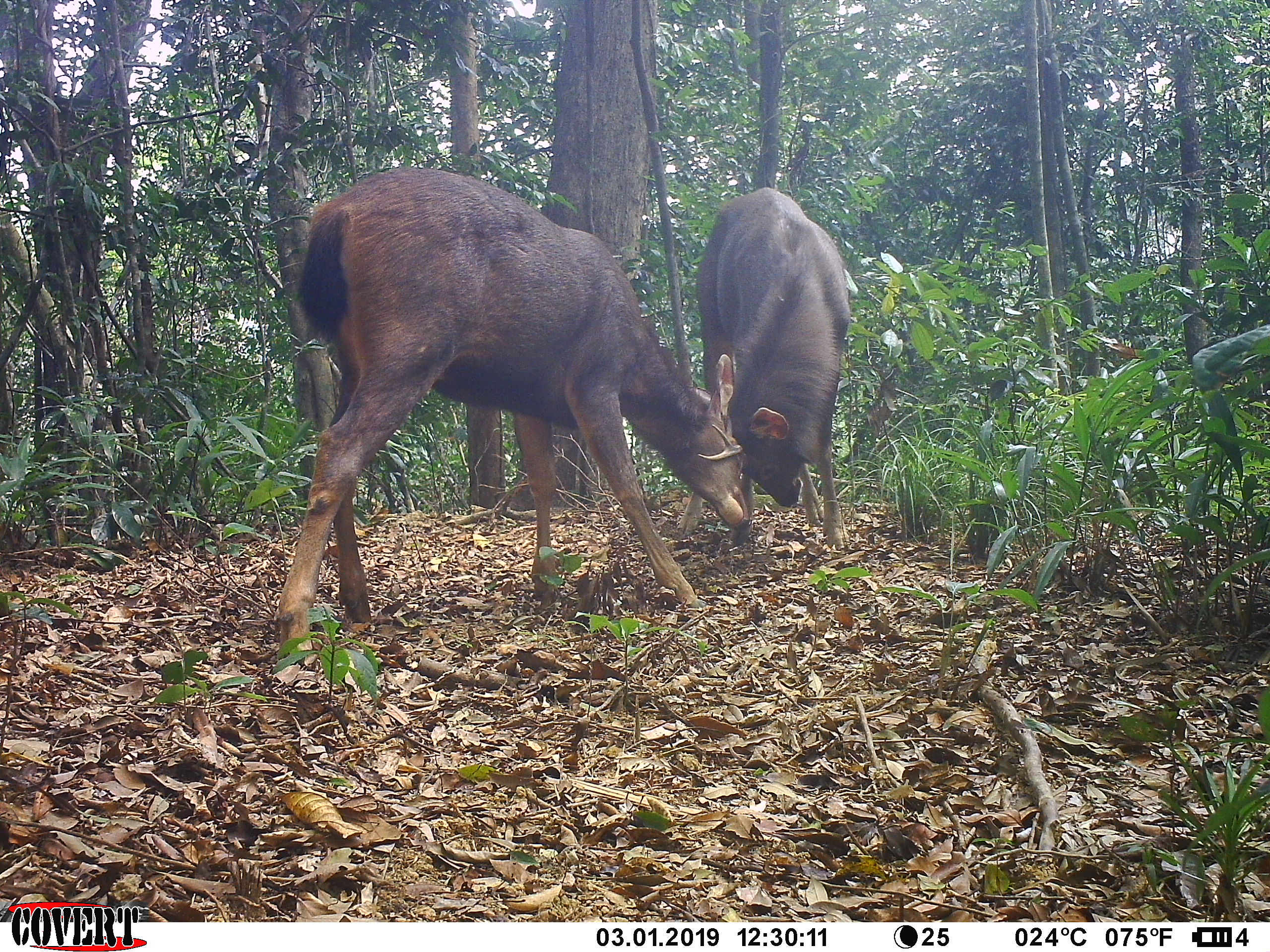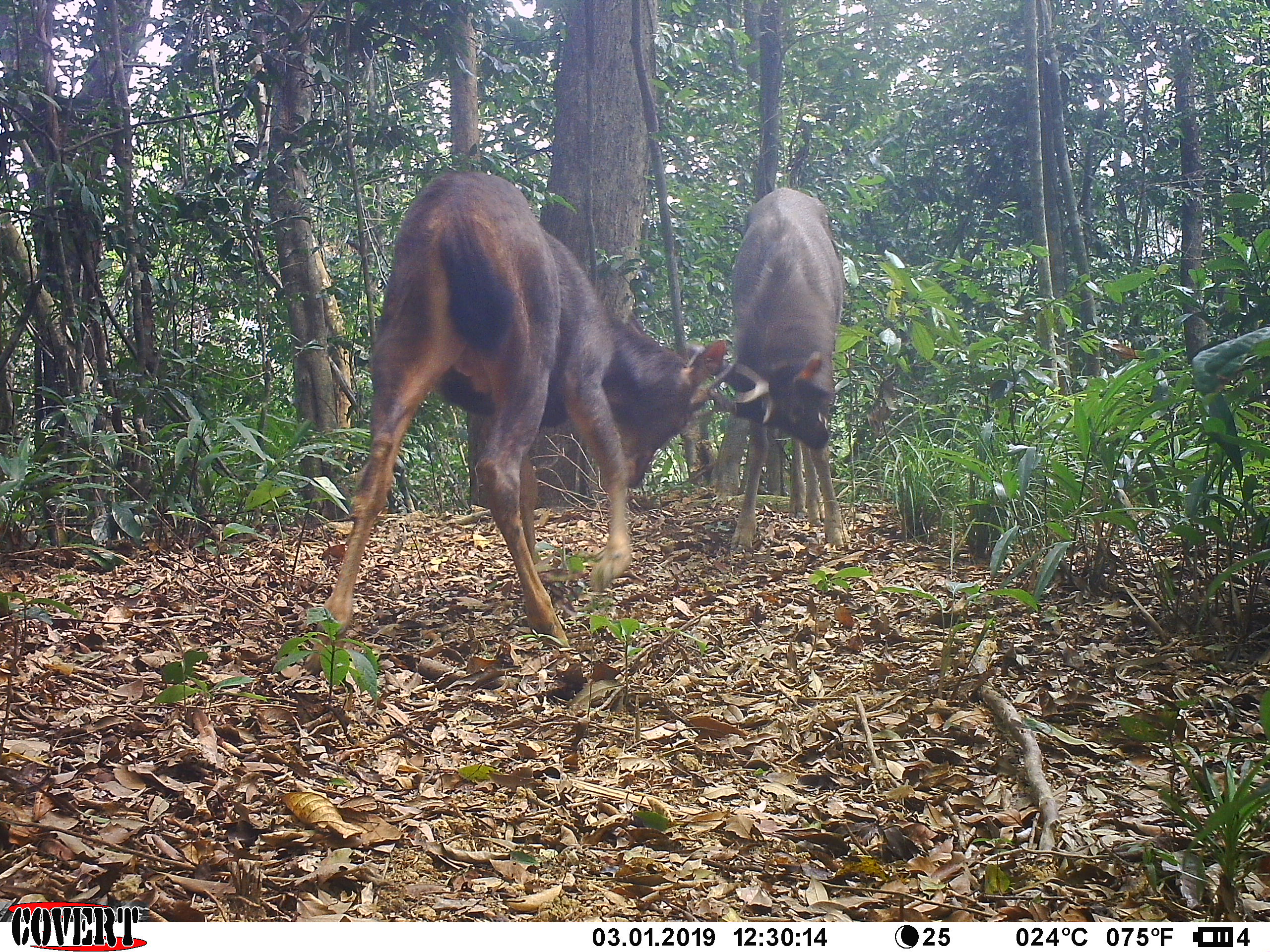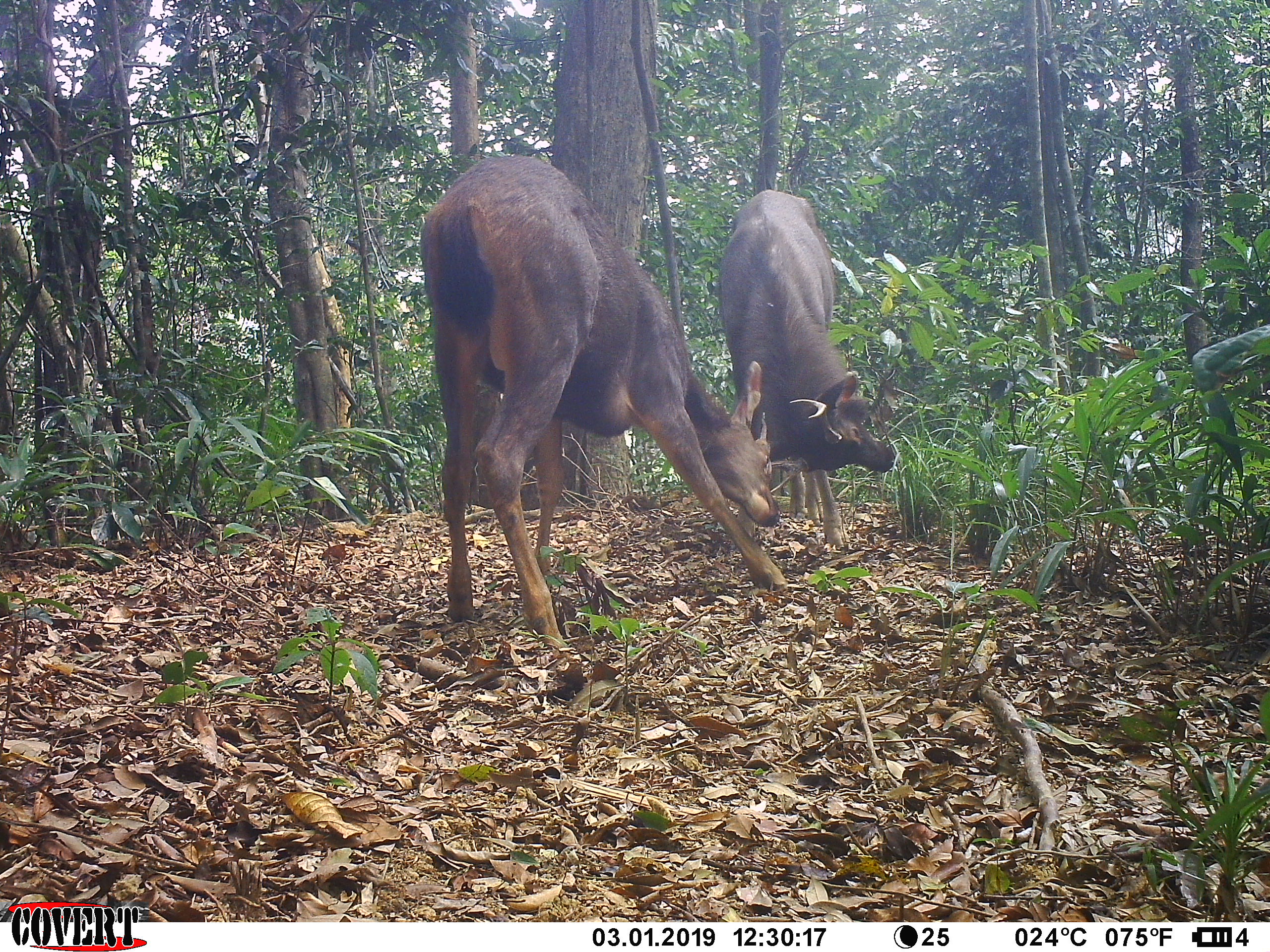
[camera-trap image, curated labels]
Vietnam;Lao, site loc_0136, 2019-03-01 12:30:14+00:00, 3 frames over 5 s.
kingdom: Animalia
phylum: Chordata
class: Mammalia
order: Artiodactyla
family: Cervidae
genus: Rusa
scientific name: Rusa unicolor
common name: sambar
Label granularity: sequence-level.